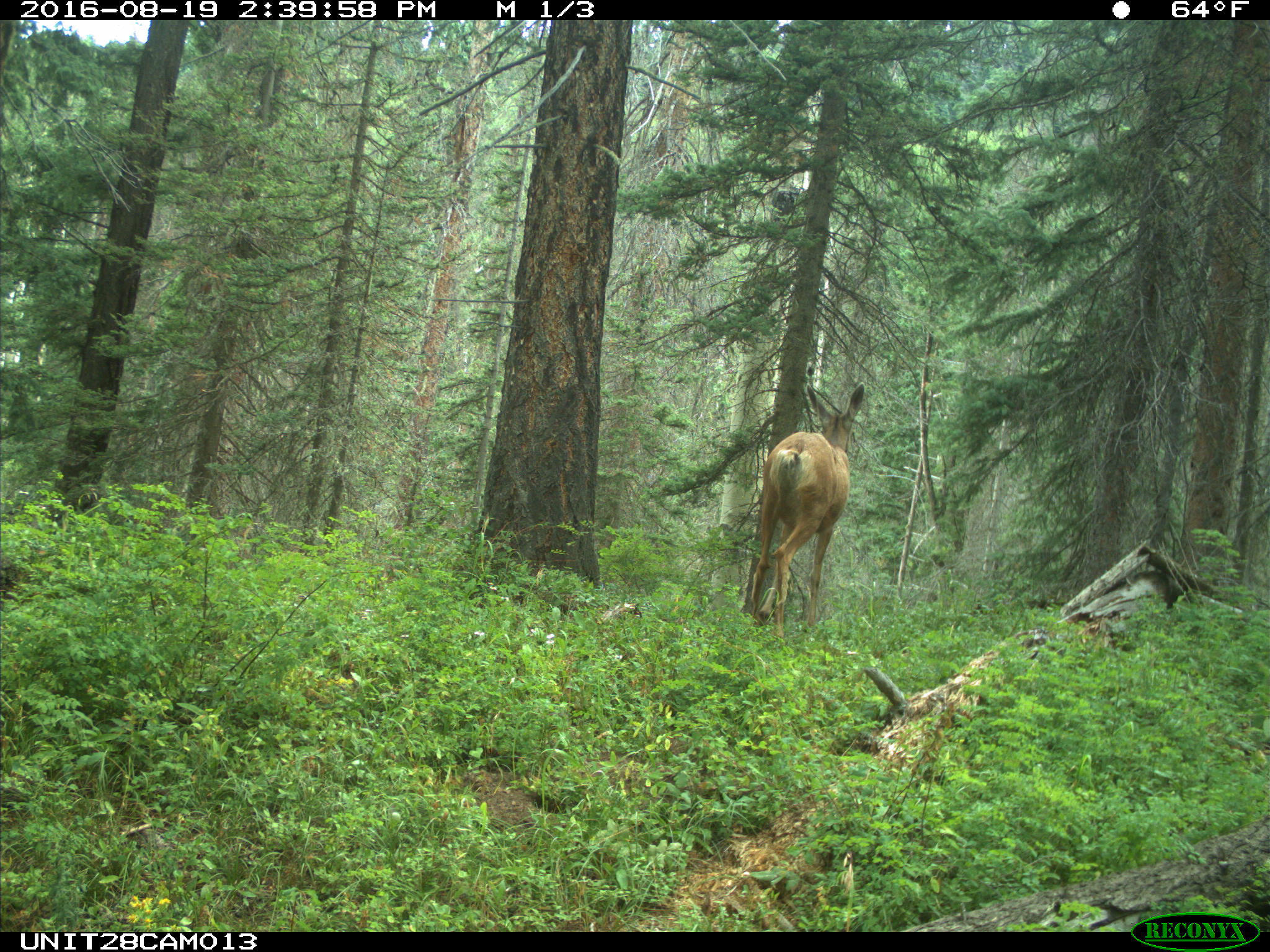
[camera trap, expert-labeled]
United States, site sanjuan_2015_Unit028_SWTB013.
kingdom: Animalia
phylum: Chordata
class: Mammalia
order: Artiodactyla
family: Cervidae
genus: Odocoileus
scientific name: Odocoileus hemionus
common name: mule deer